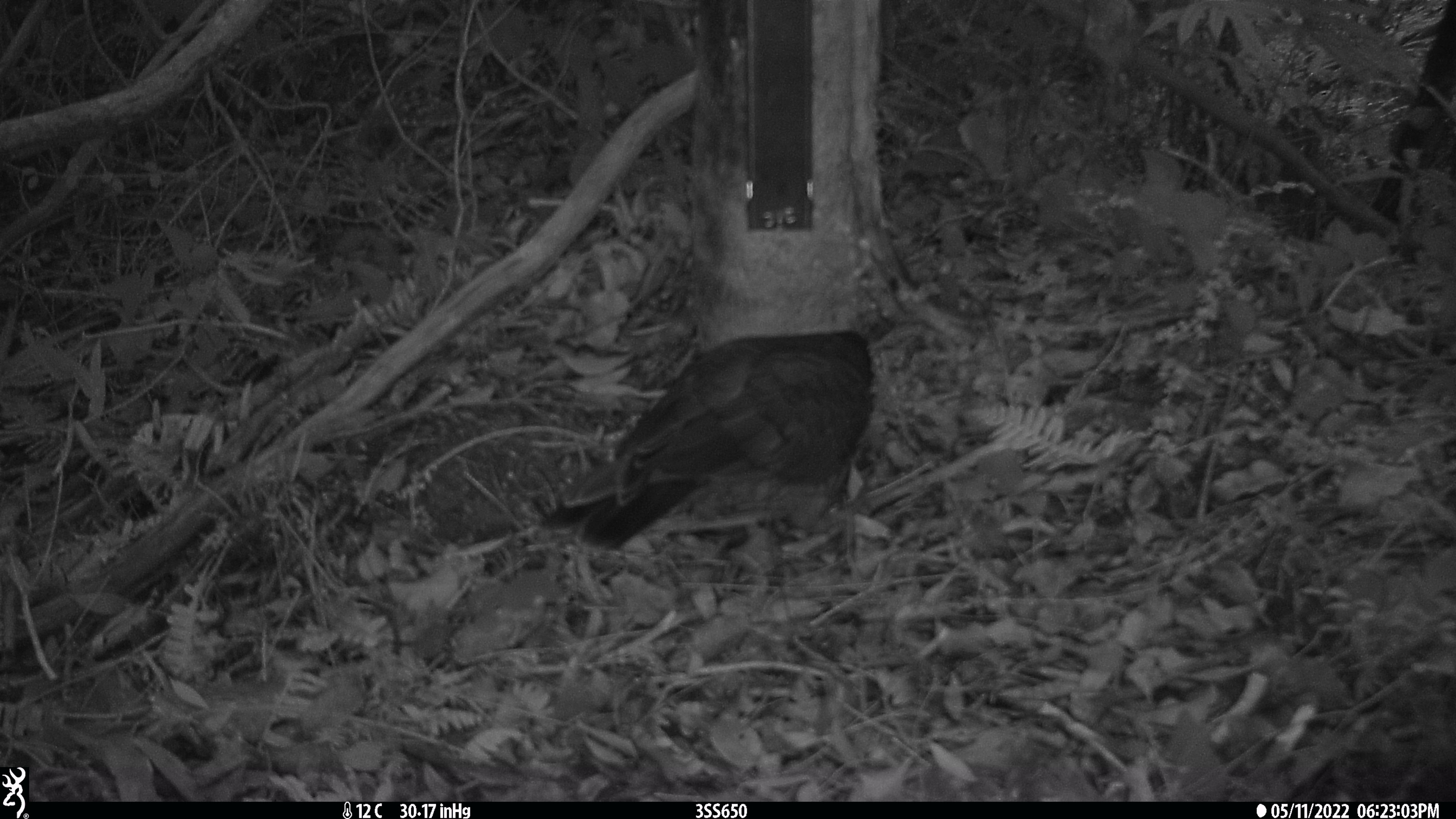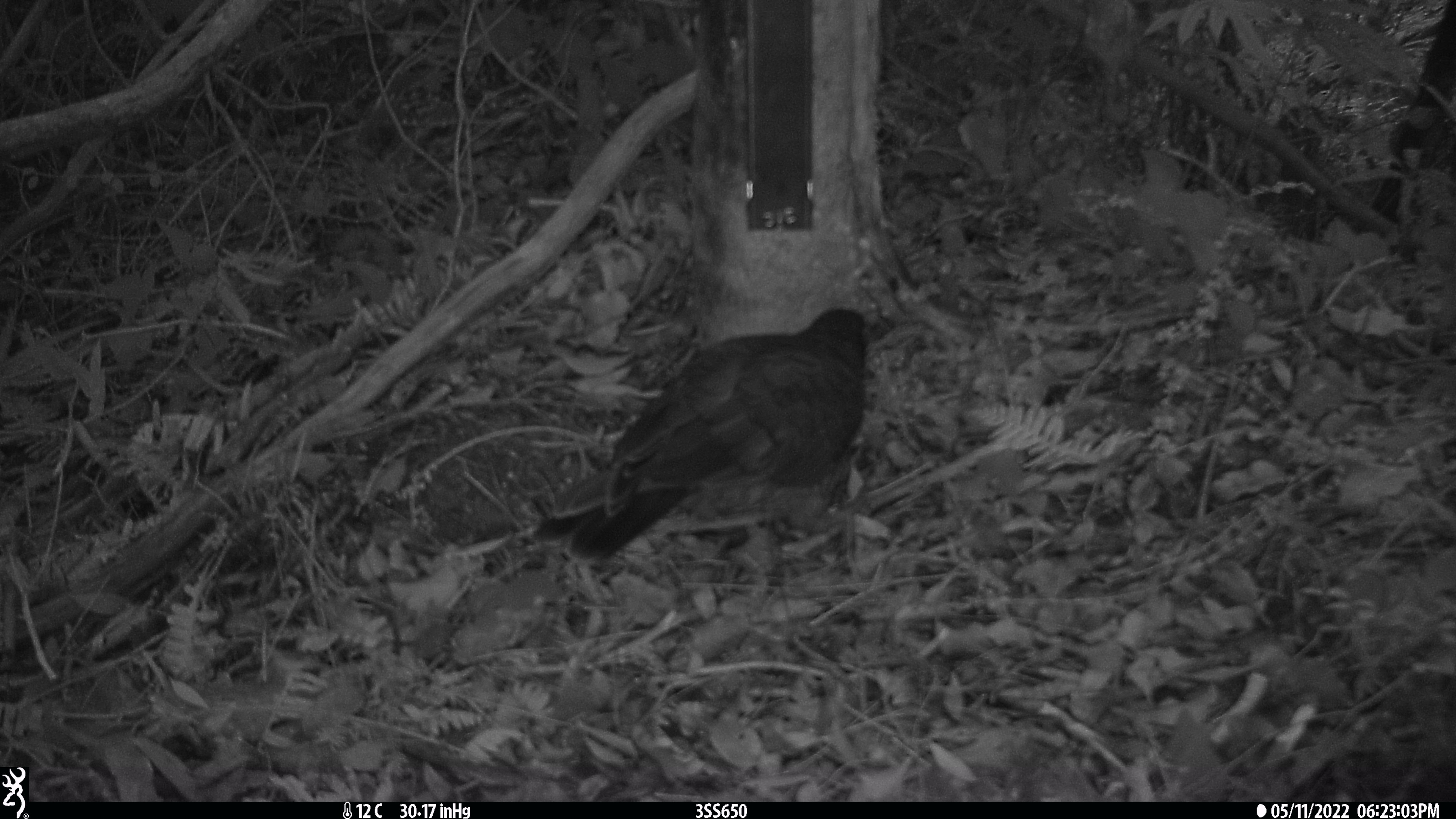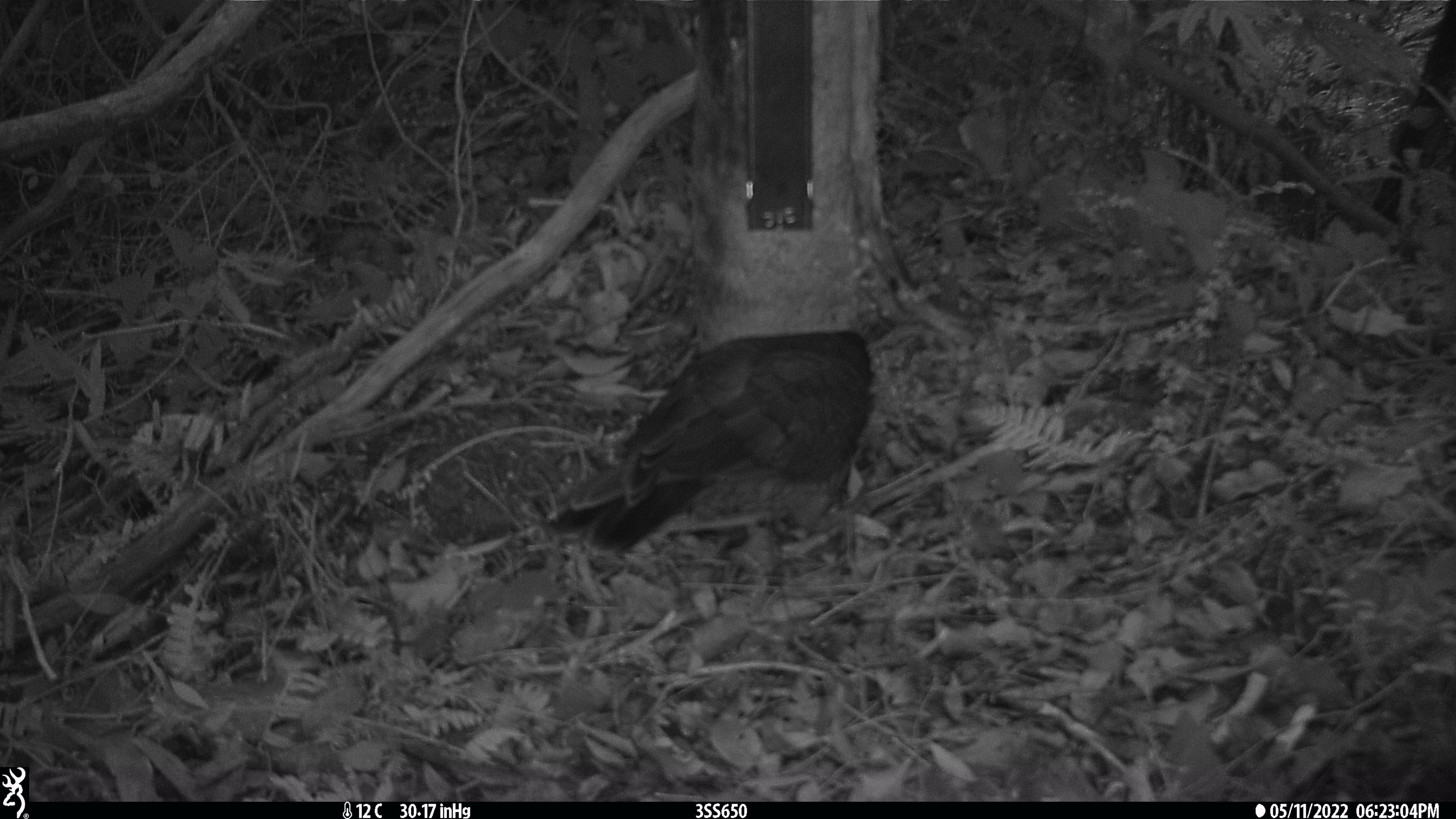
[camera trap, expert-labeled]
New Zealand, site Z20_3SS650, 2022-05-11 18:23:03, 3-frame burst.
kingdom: Animalia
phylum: Chordata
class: Aves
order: Psittaciformes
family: Strigopidae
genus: Nestor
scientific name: Nestor notabilis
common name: kea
Kea (Nestor notabilis).